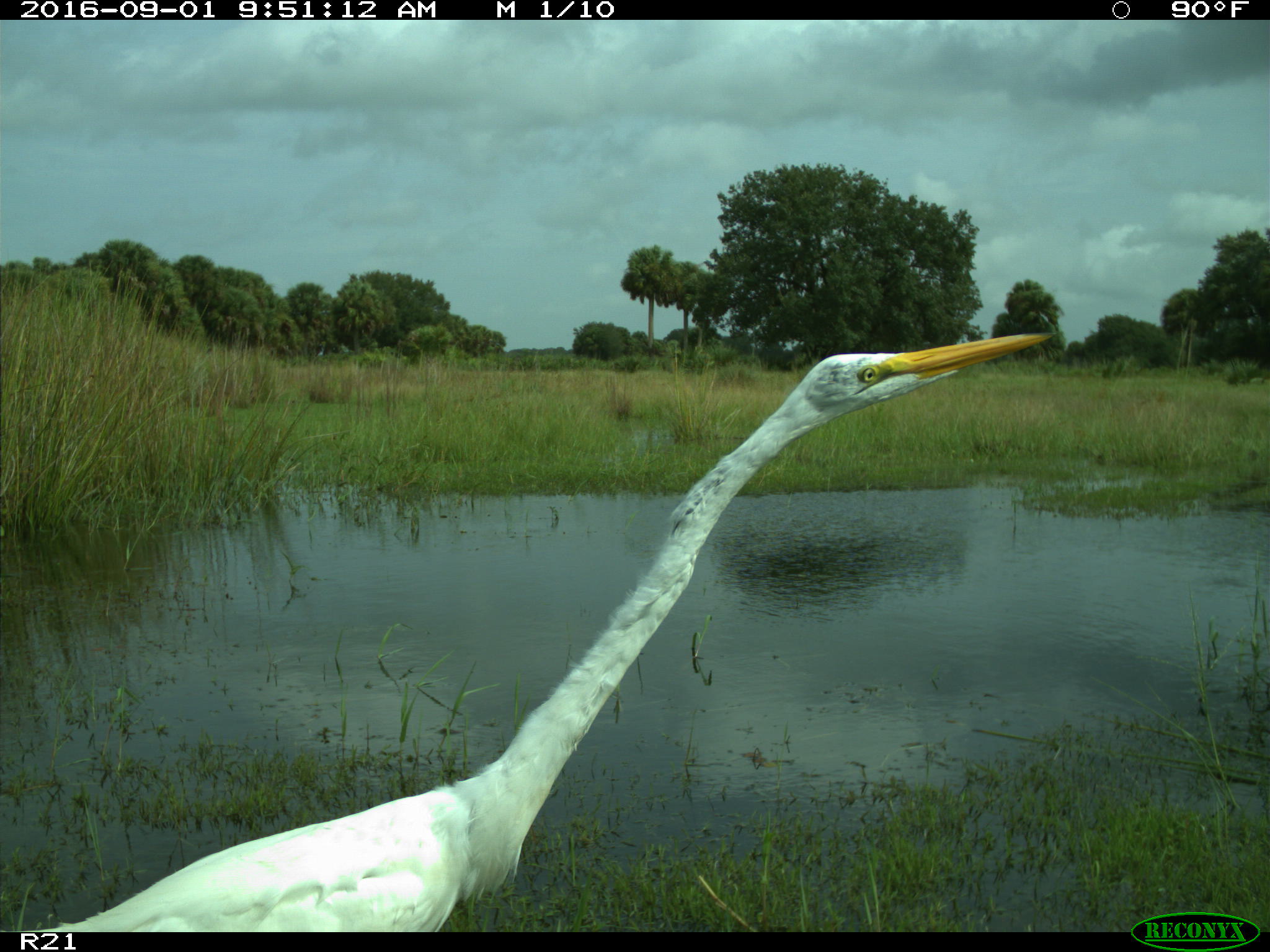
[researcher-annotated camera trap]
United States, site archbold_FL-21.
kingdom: Animalia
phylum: Chordata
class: Aves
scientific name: Aves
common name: birds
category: unidentified bird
Unidentified bird (birds) (Aves).